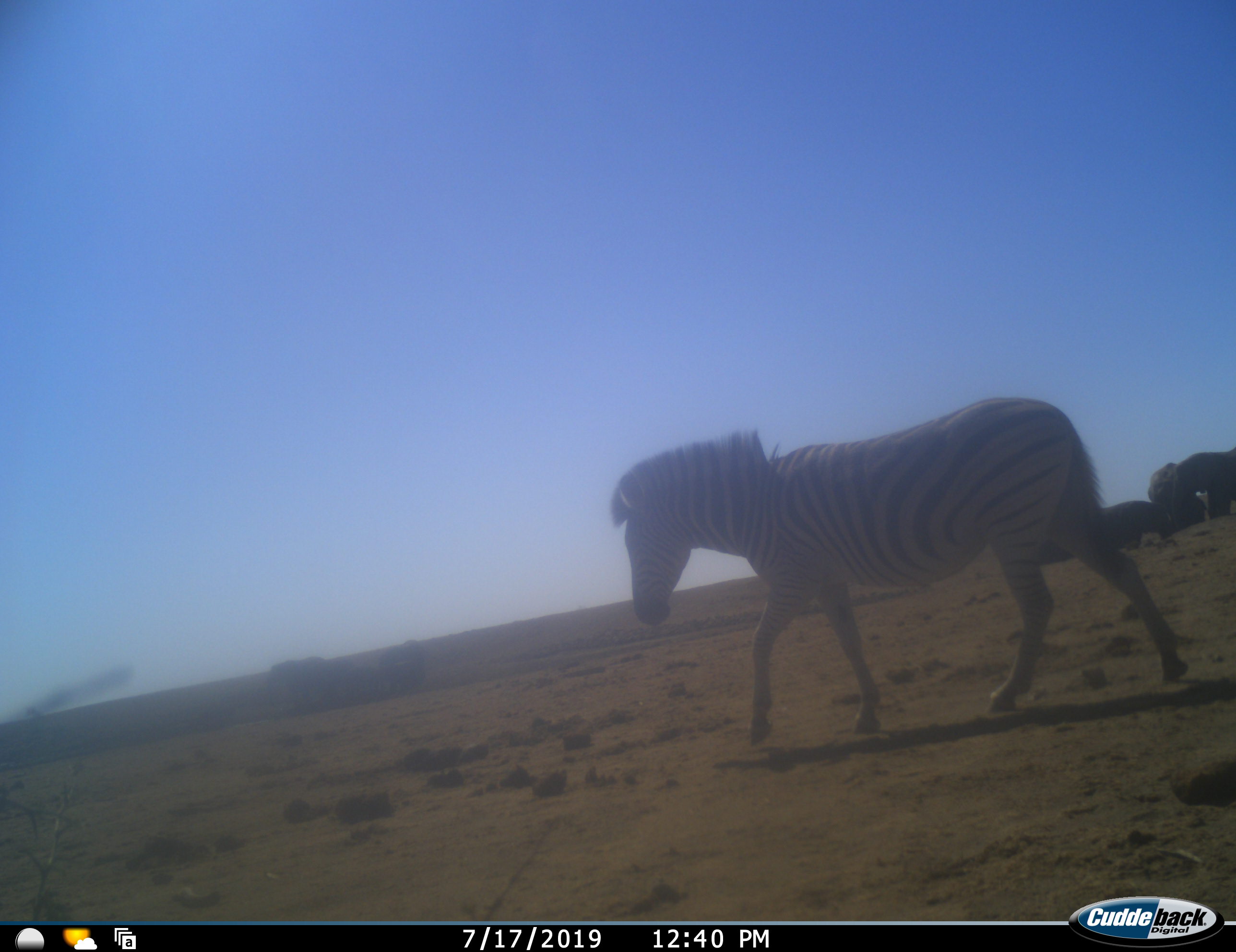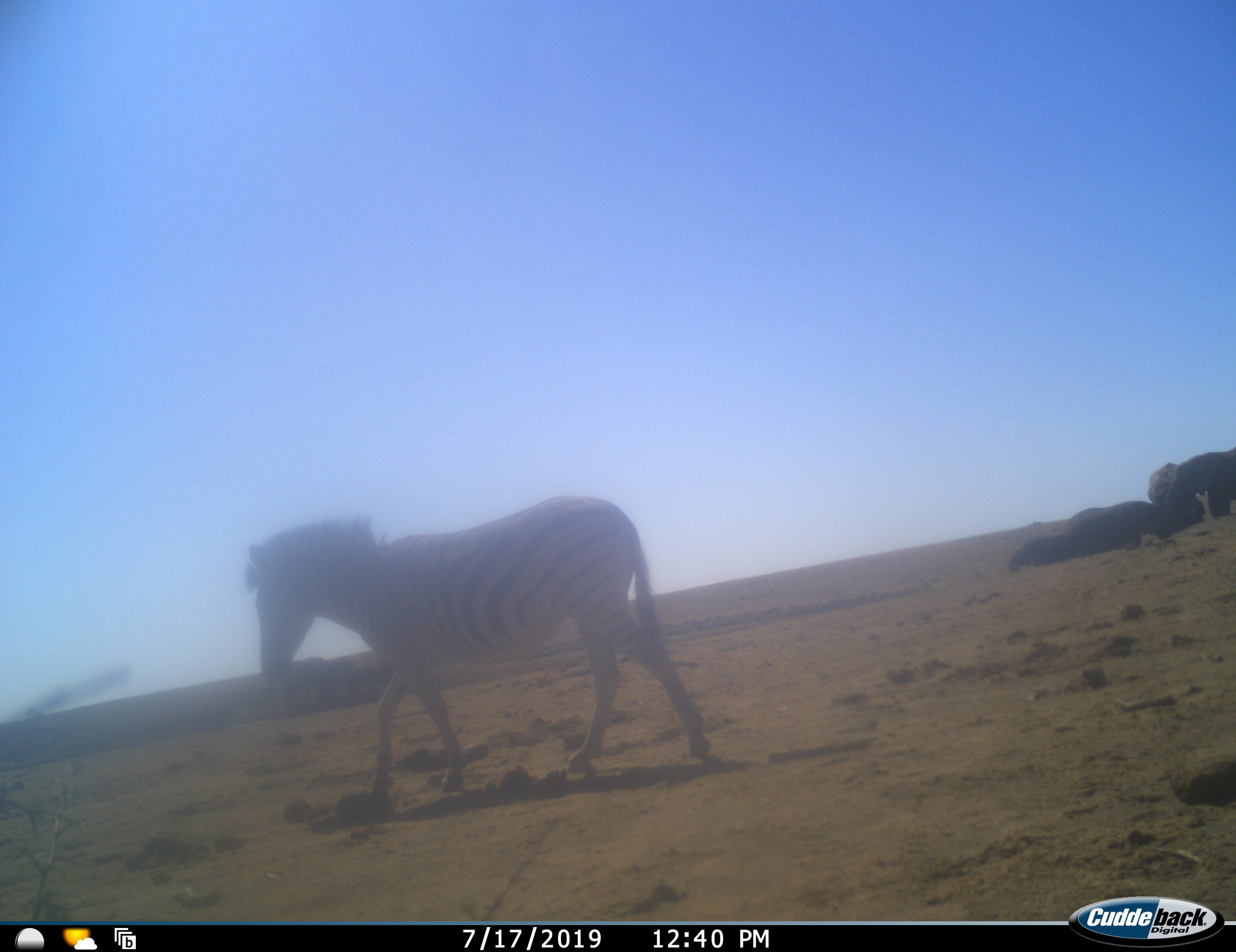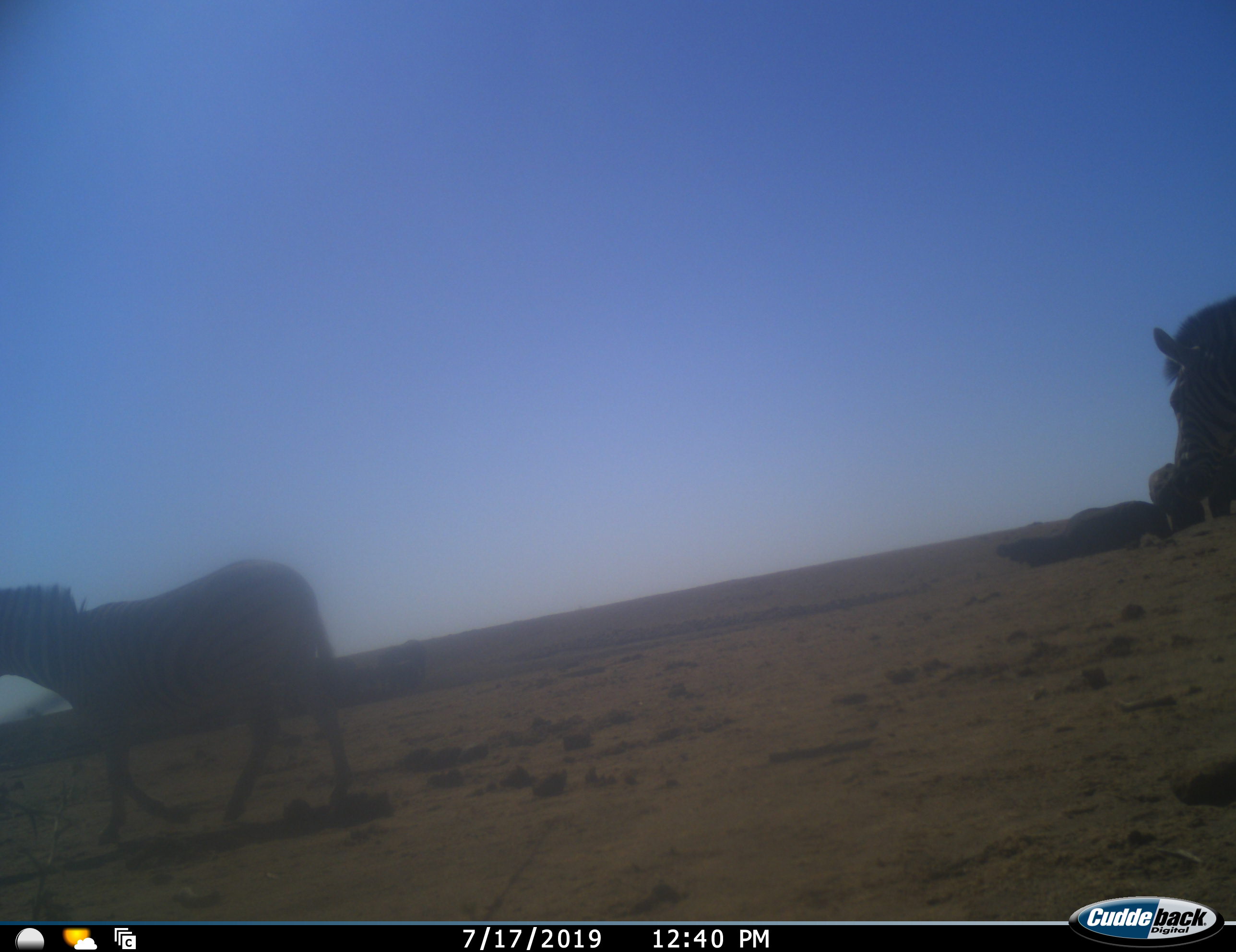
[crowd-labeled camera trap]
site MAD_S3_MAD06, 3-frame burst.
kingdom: Animalia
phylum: Chordata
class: Mammalia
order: Perissodactyla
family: Equidae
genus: Equus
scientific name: Equus quagga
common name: plains zebra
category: zebraplains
Zebraplains (plains zebra) (Equus quagga), count 2. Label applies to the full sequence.